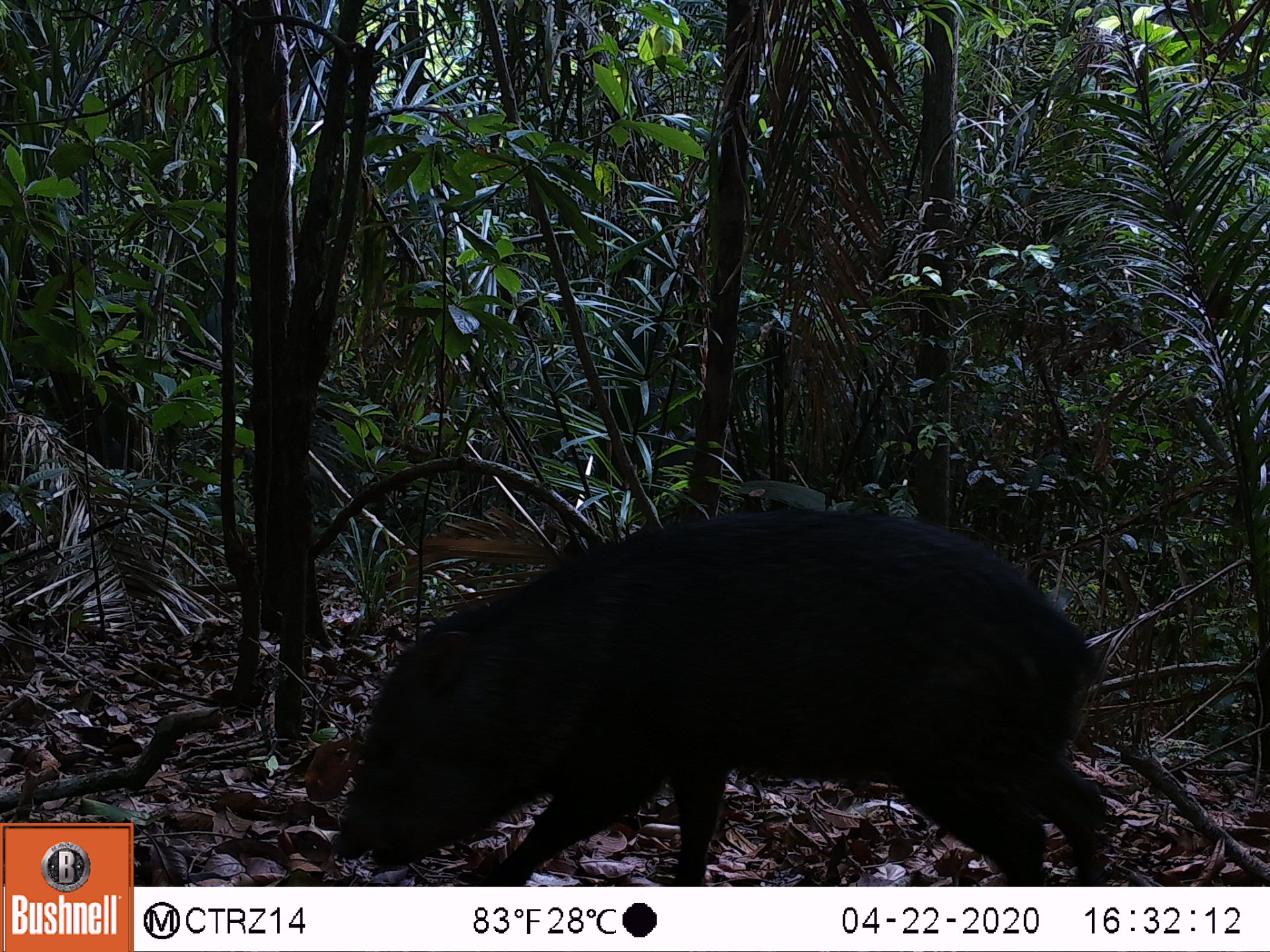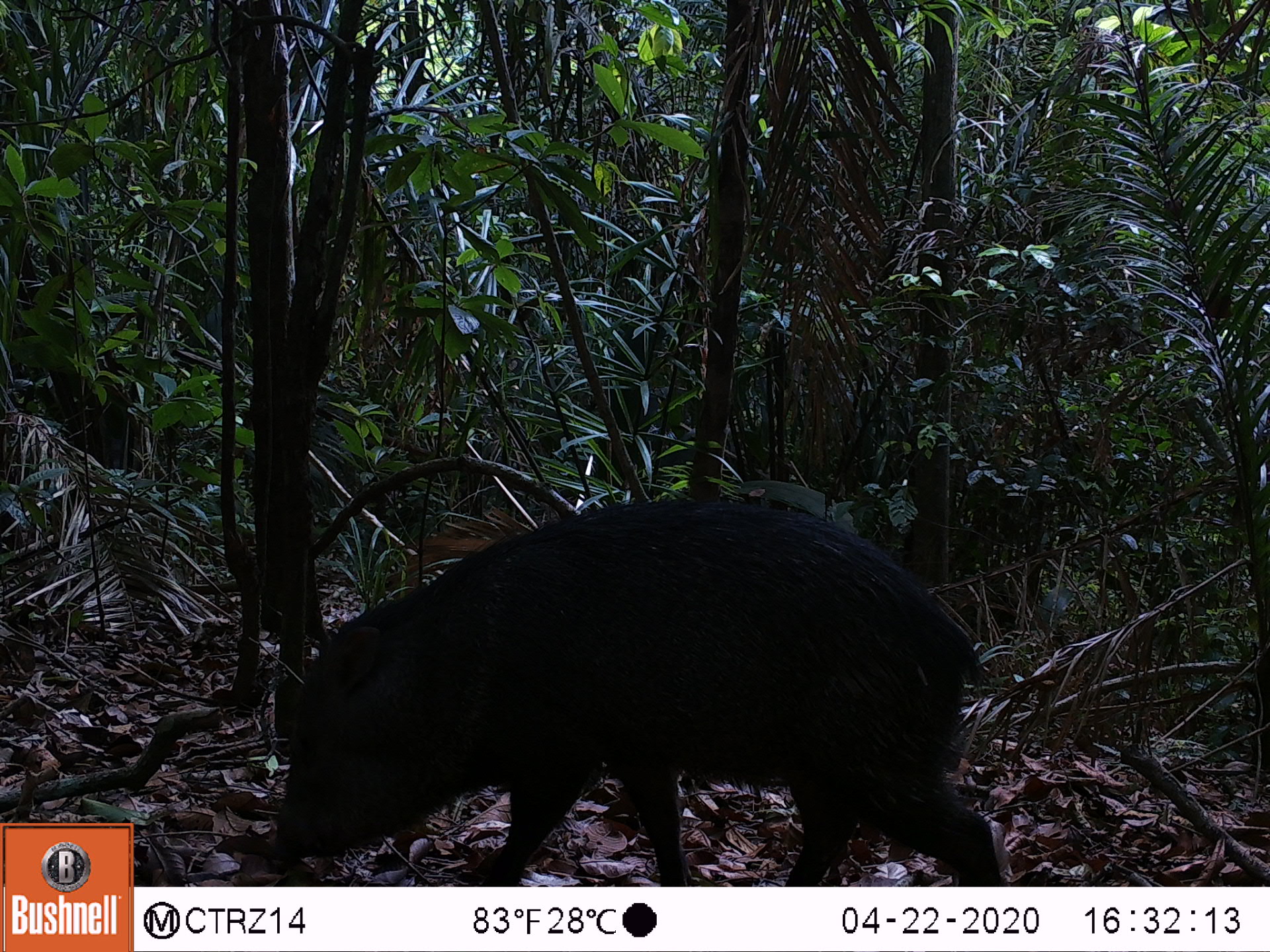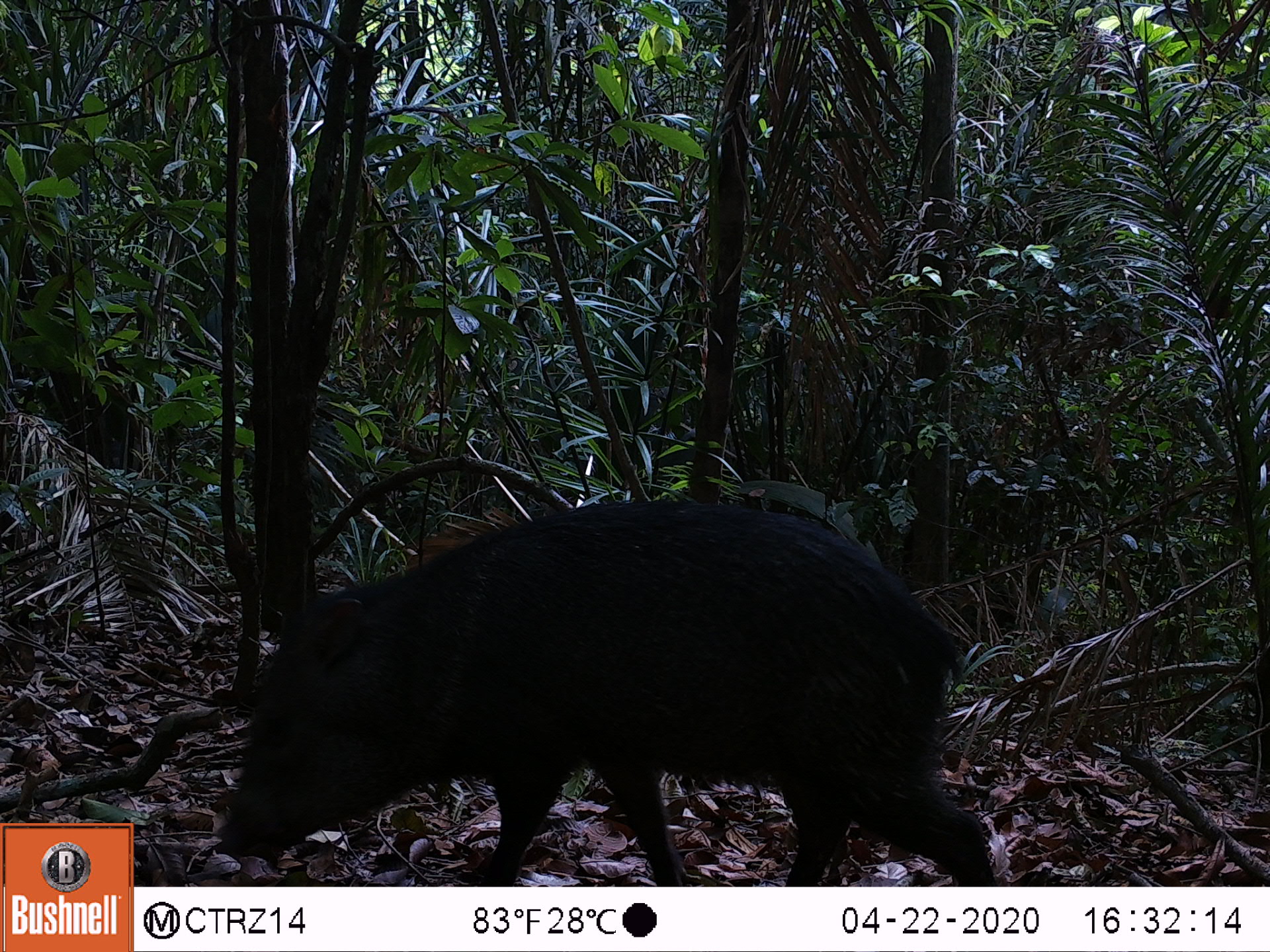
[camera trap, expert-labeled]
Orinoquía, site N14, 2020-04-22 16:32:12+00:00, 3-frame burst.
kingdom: Animalia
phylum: Chordata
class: Mammalia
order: Artiodactyla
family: Tayassuidae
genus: Pecari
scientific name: Pecari tajacu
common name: collared peccary